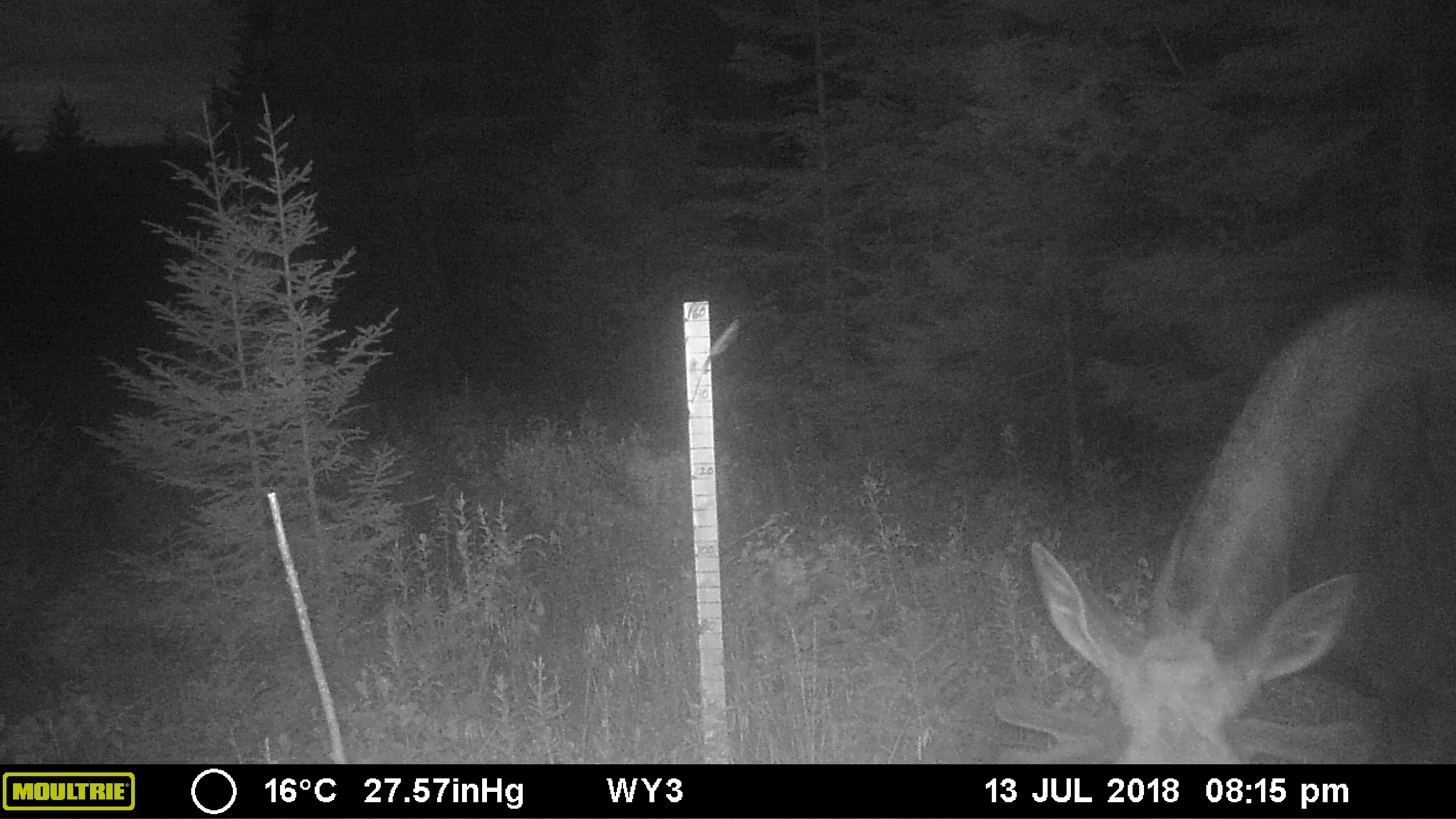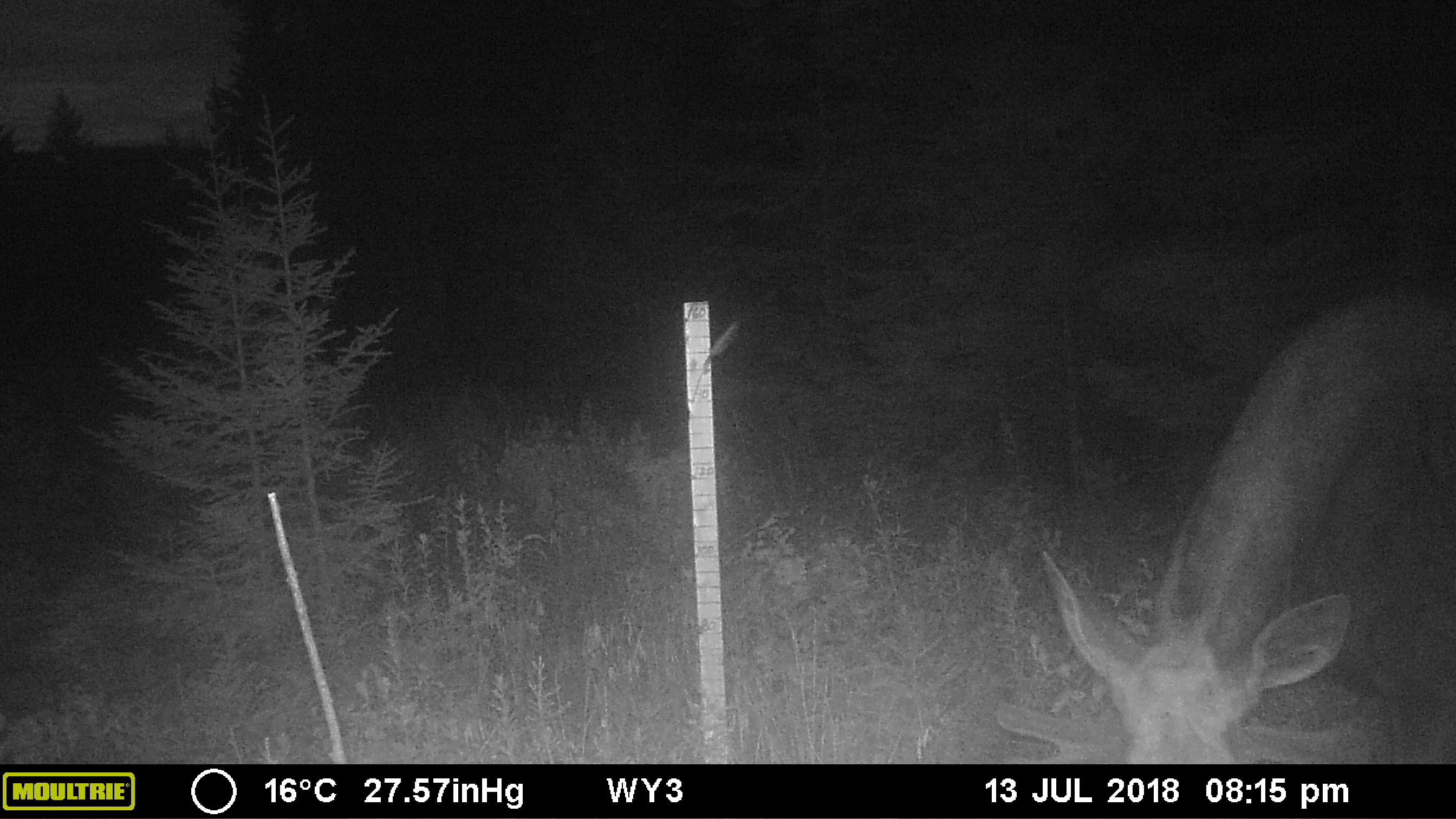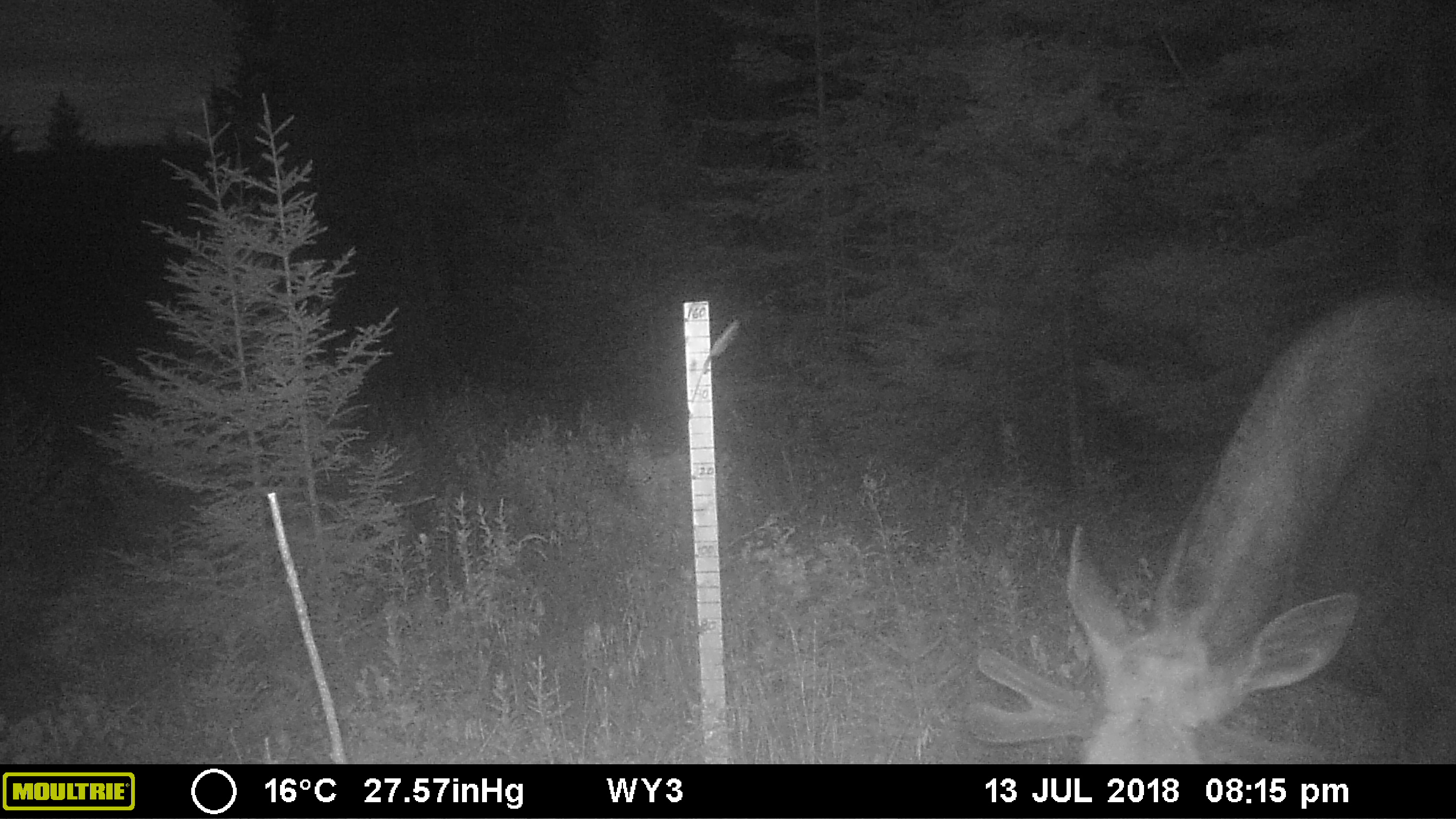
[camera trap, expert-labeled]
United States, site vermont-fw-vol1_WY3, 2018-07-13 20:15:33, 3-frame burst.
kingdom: Animalia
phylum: Chordata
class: Mammalia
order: Artiodactyla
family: Cervidae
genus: Alces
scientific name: Alces alces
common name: moose